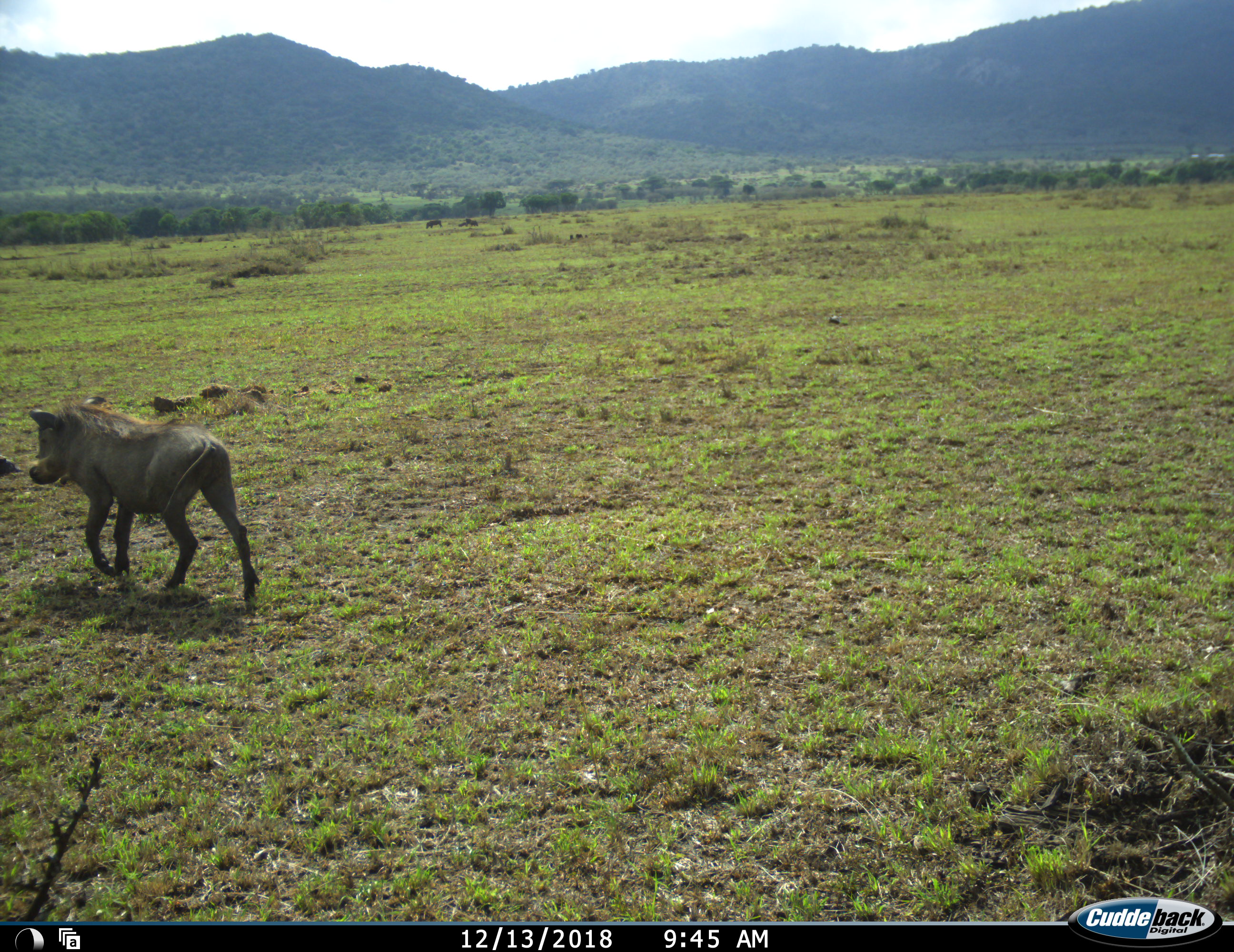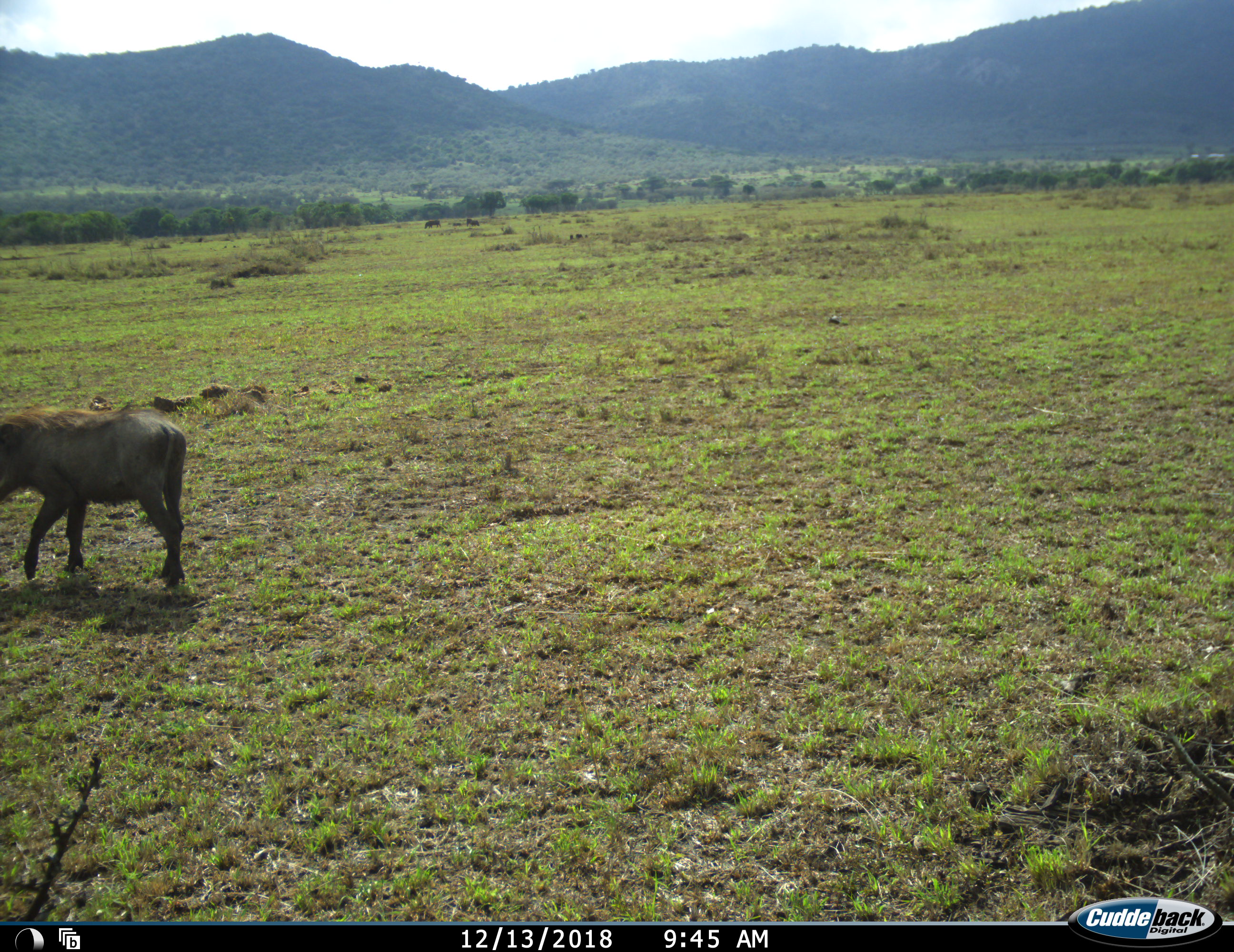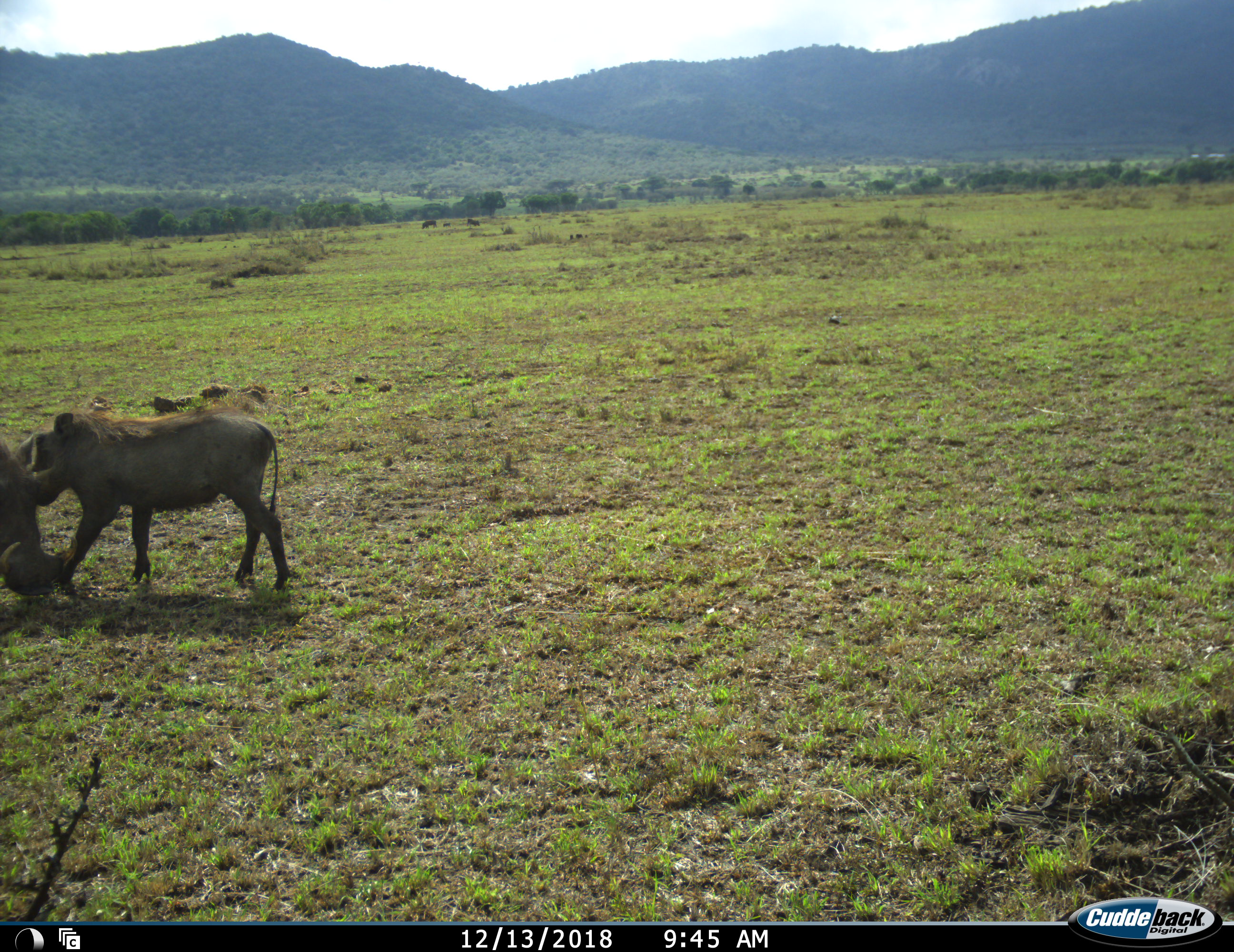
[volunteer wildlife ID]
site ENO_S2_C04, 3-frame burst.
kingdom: Animalia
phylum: Chordata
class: Mammalia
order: Artiodactyla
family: Suidae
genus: Phacochoerus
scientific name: Phacochoerus africanus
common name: warthog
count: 2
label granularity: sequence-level